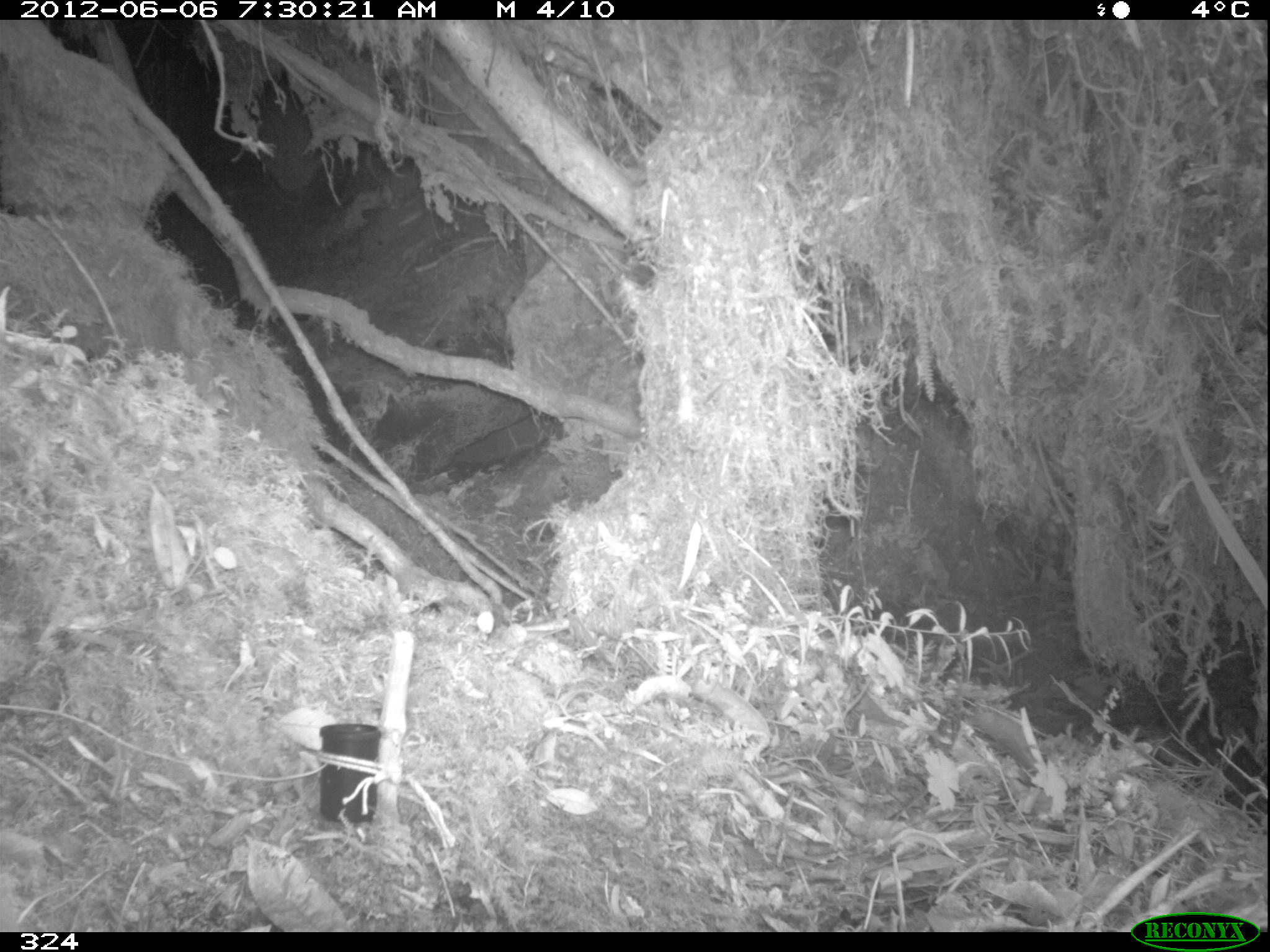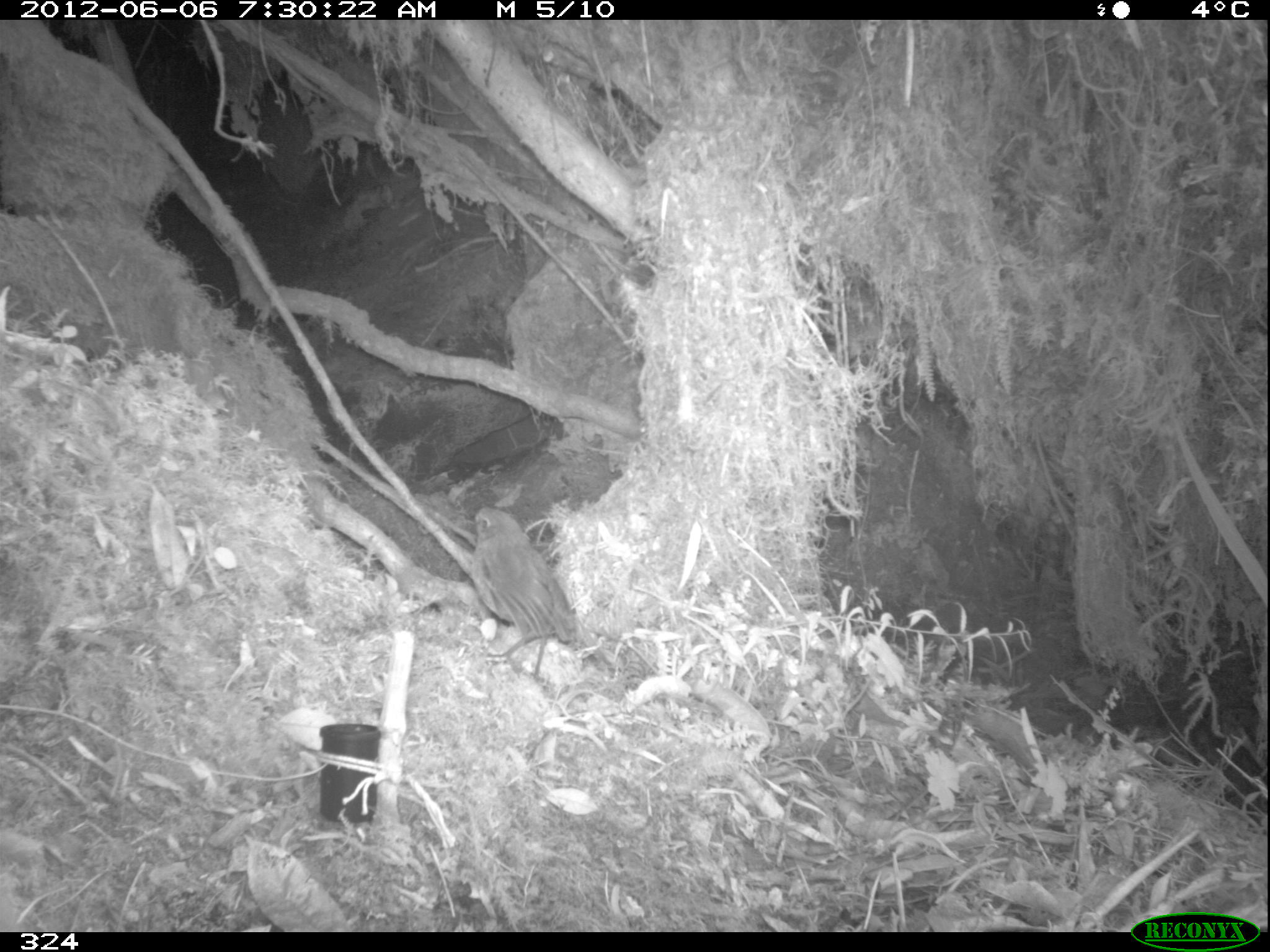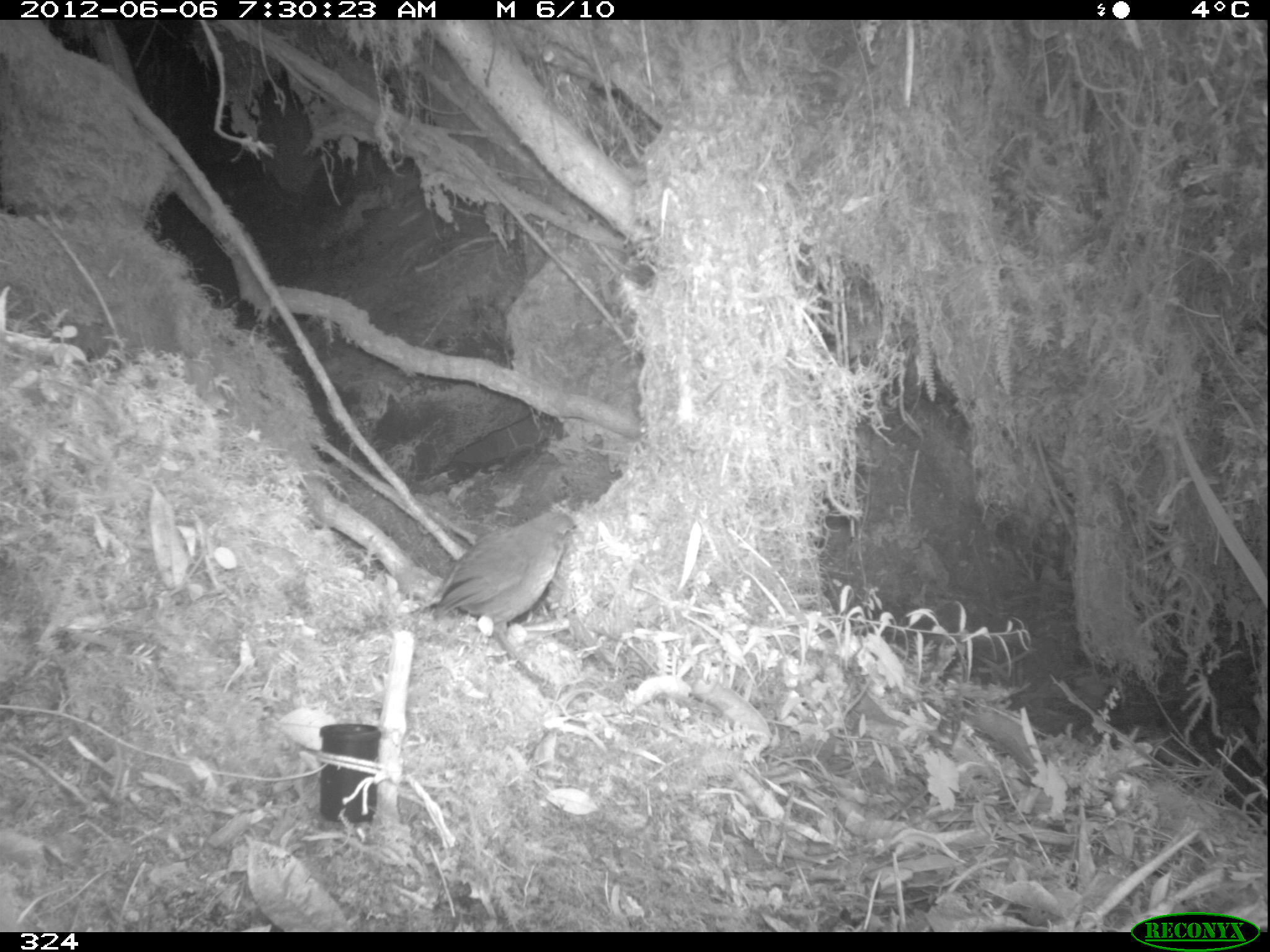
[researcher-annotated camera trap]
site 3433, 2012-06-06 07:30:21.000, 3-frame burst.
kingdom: Animalia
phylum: Chordata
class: Aves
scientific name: Aves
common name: bird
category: unknown bird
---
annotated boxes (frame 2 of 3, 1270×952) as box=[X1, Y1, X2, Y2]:
unknown bird: box=[462, 506, 576, 675]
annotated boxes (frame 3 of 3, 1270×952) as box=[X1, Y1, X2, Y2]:
unknown bird: box=[405, 510, 577, 654]